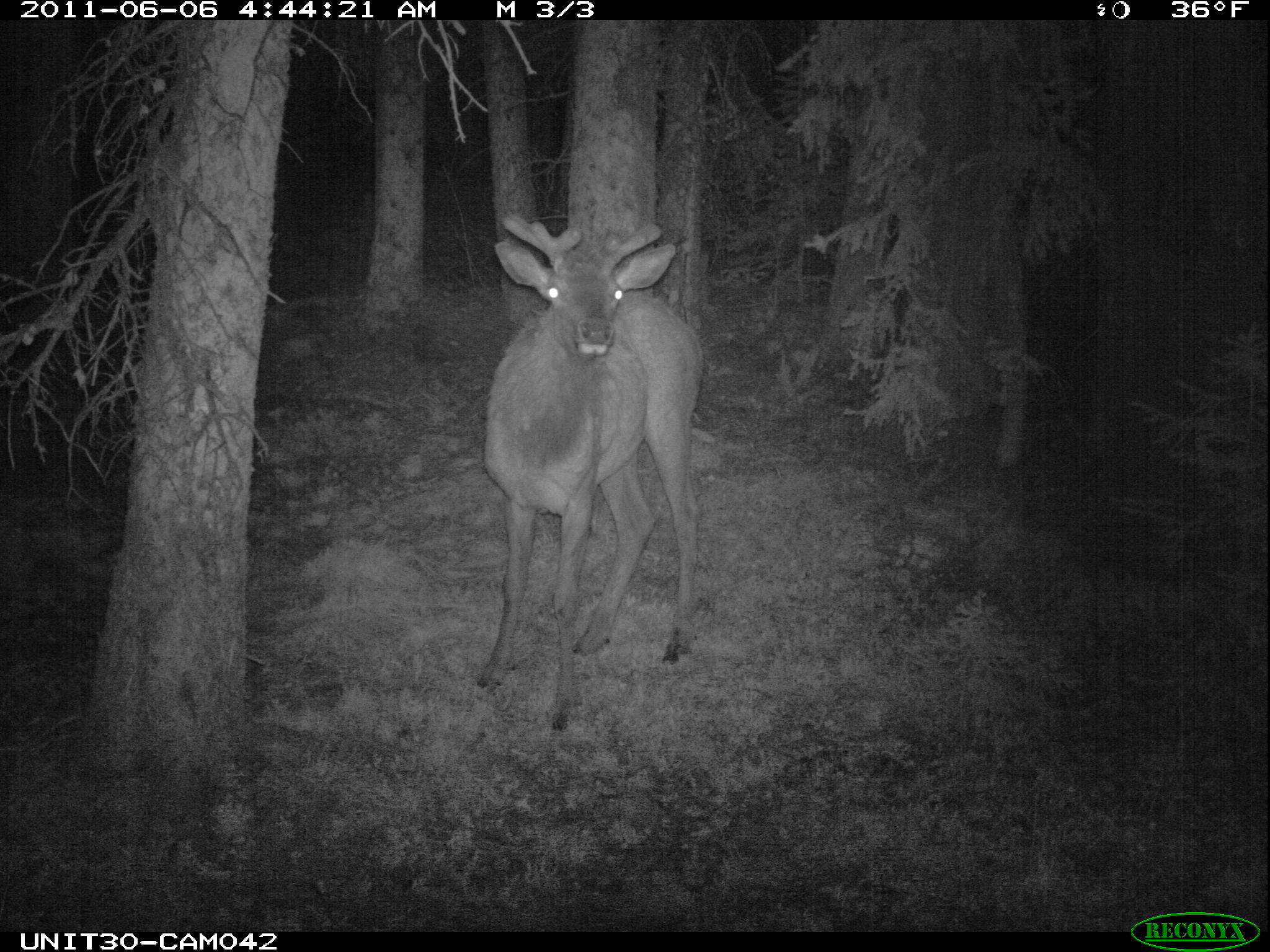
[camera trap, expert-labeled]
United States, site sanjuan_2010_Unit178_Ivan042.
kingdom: Animalia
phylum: Chordata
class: Mammalia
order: Artiodactyla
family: Cervidae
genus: Cervus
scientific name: Cervus elaphus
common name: red deer